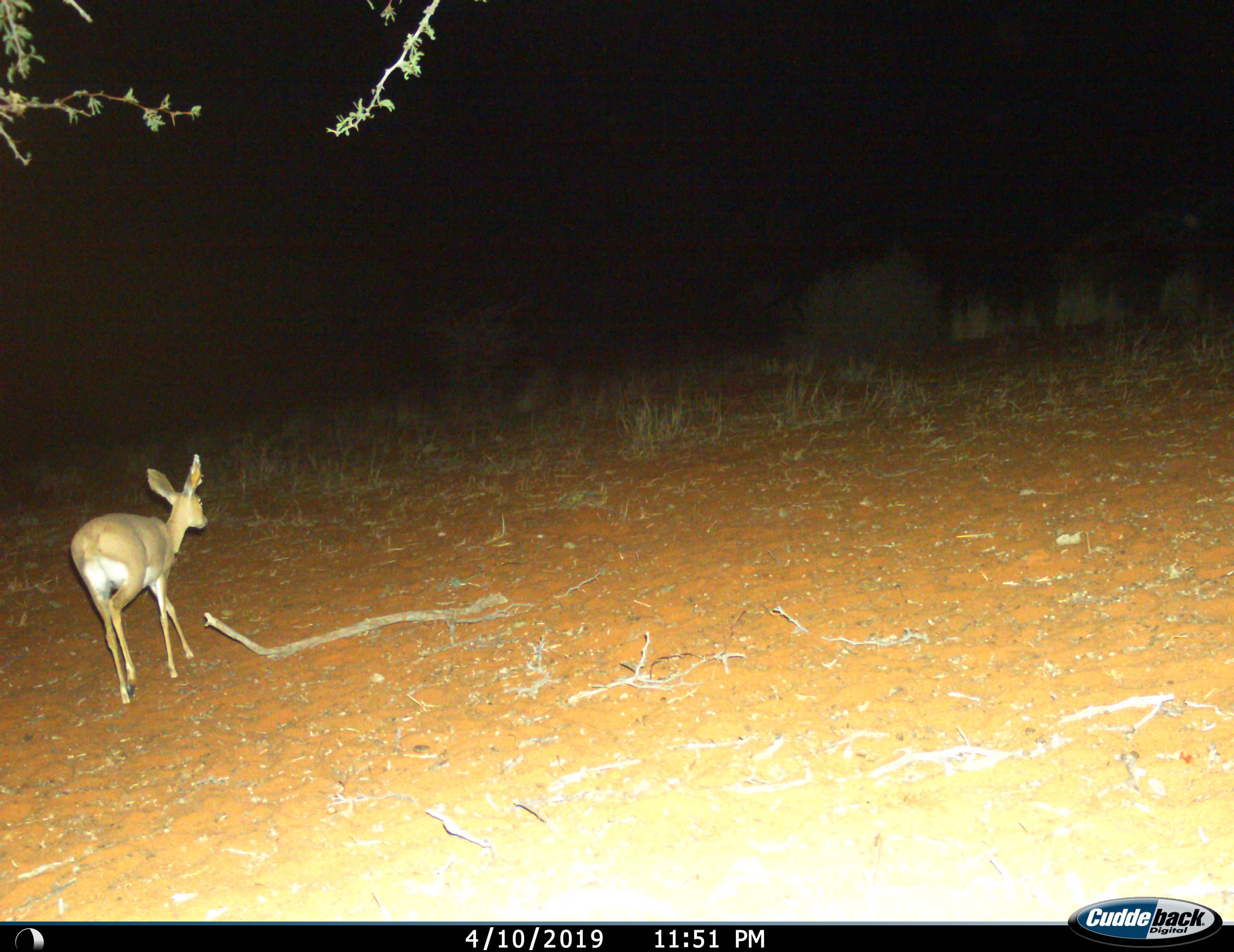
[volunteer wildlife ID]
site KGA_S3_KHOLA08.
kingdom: Animalia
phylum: Chordata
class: Mammalia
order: Artiodactyla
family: Bovidae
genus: Raphicerus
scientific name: Raphicerus campestris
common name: steenbok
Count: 1.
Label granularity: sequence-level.